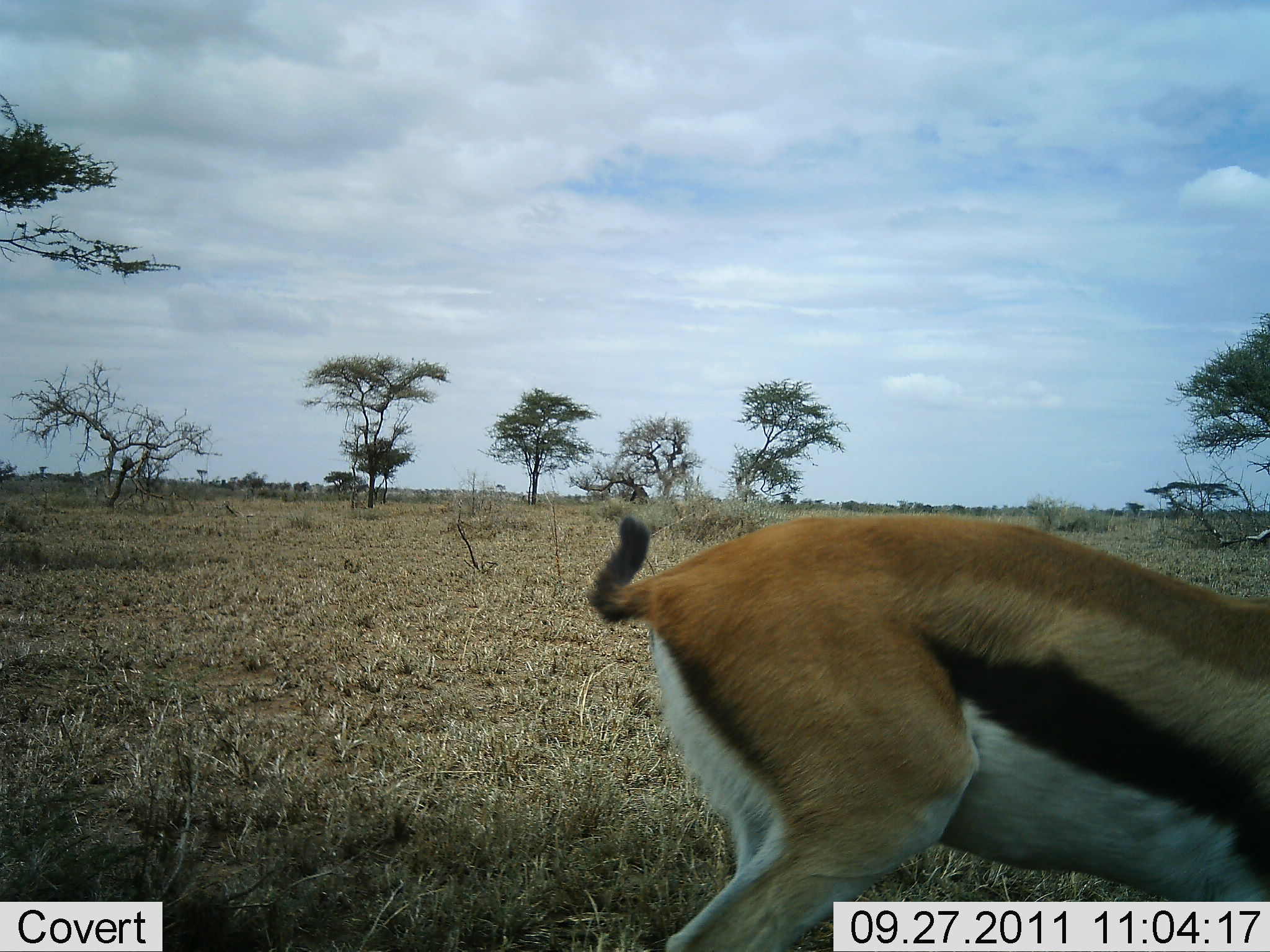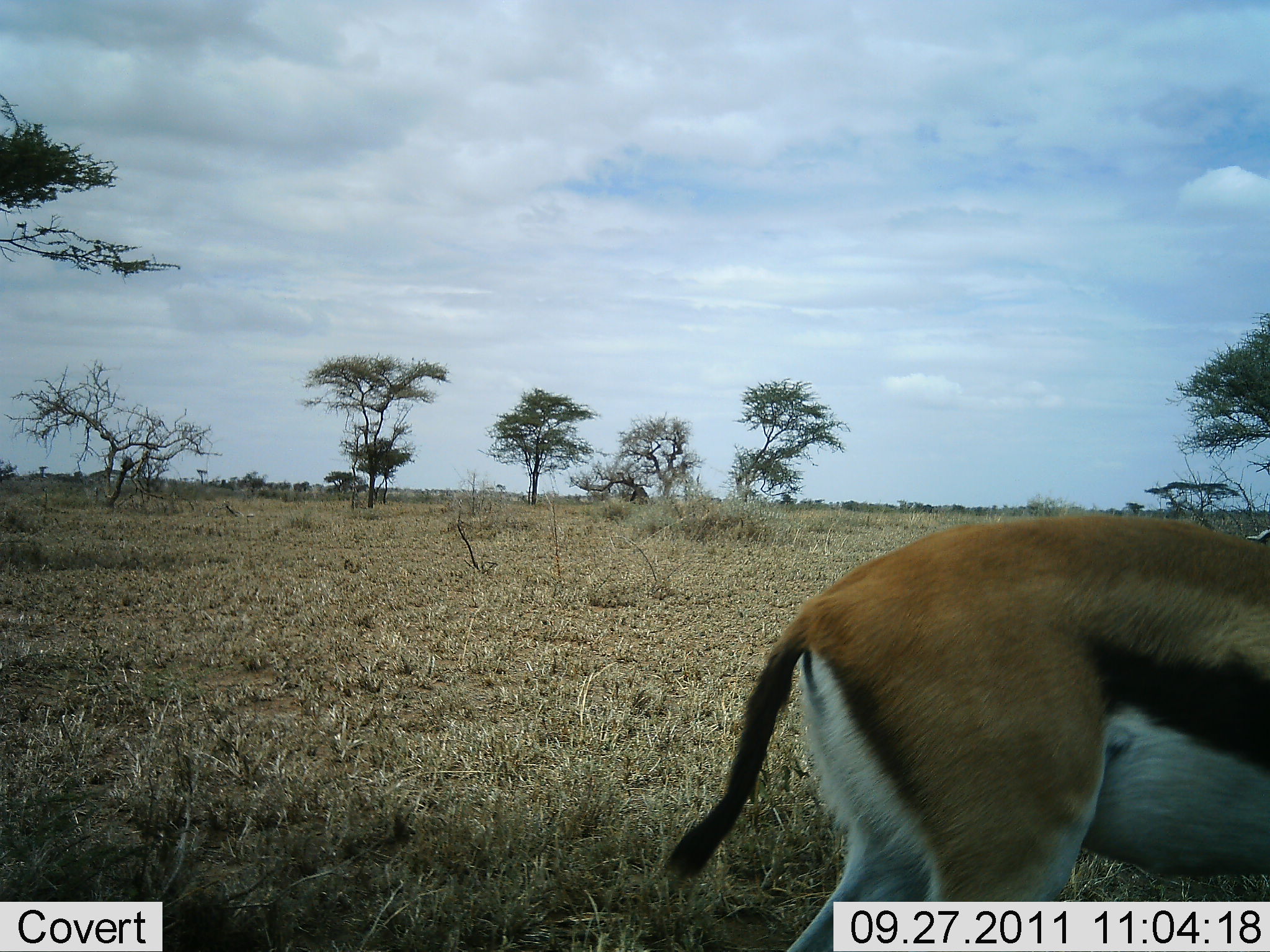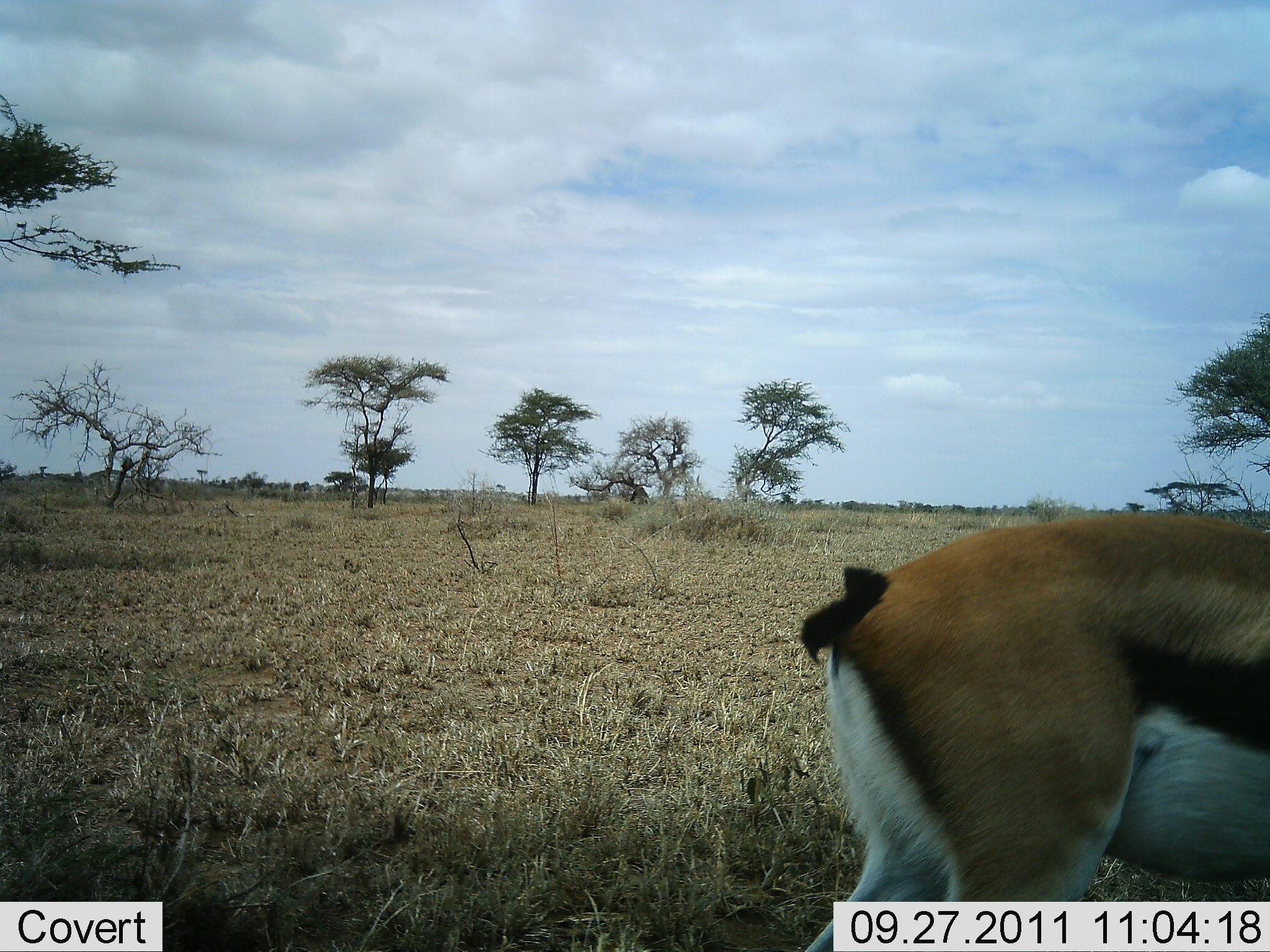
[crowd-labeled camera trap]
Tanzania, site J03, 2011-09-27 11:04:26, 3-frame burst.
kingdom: Animalia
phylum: Chordata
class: Mammalia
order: Artiodactyla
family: Bovidae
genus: Eudorcas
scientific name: Eudorcas thomsonii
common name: thomson's gazelle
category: gazellethomsons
Gazellethomsons (thomson's gazelle) (Eudorcas thomsonii), count 1. Behavior (volunteer vote fractions): standing 17%, resting 0%, moving 67%, interacting 0%. Young present (vote fraction): 0%. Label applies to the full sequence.